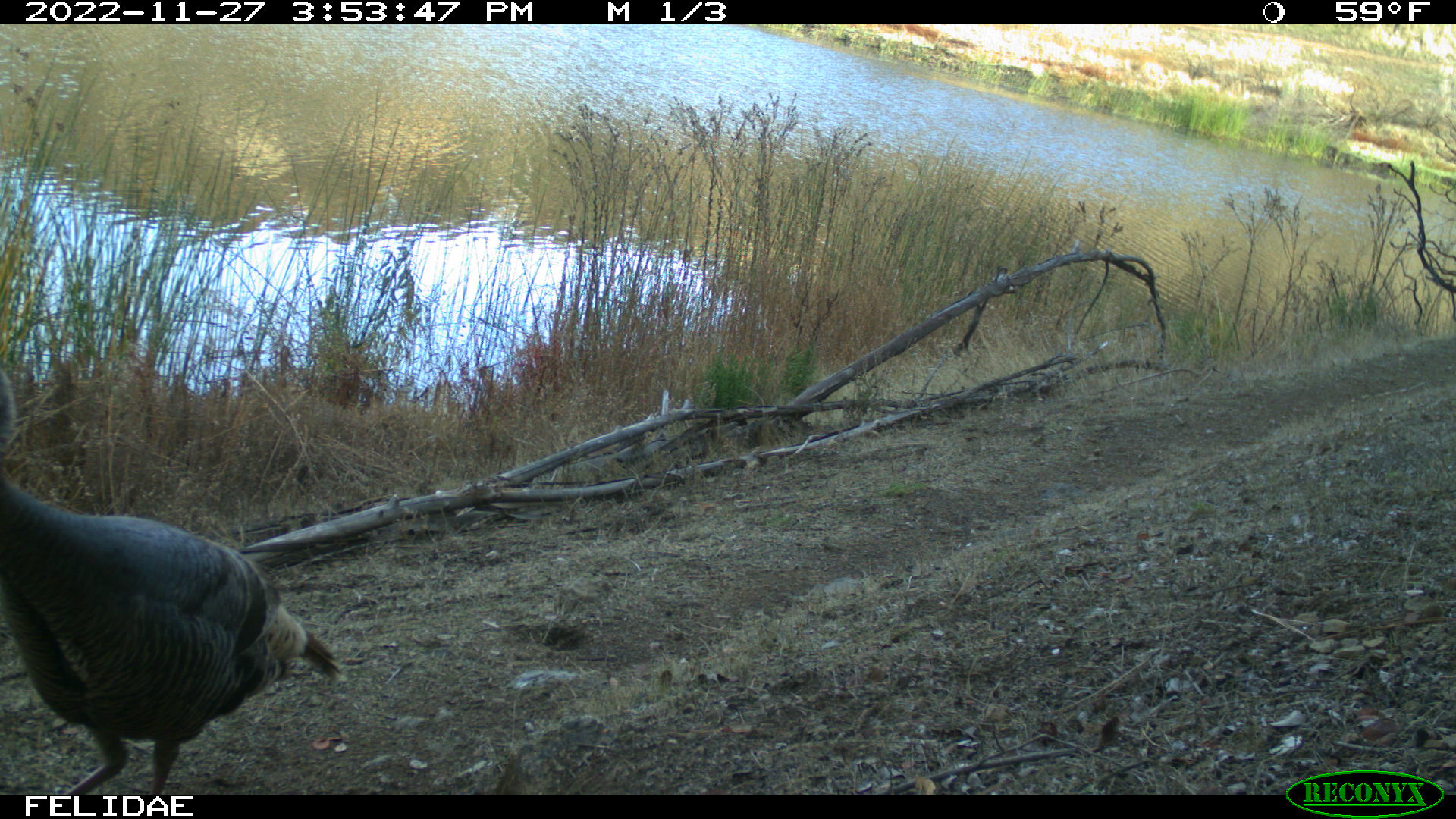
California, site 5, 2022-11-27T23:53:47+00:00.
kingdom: Animalia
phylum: Chordata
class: Aves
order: Galliformes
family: Phasianidae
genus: Meleagris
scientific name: Meleagris gallopavo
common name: turkey